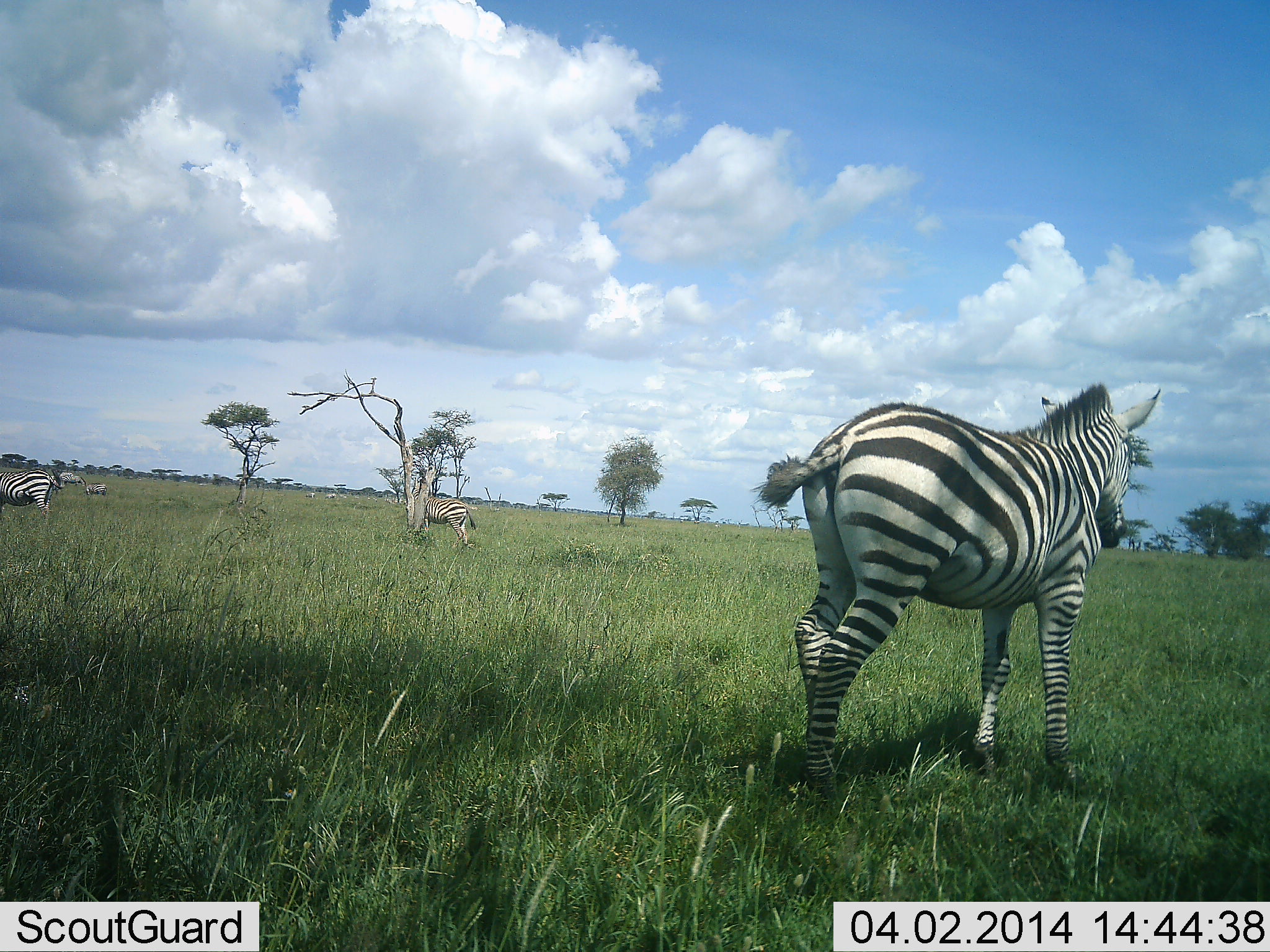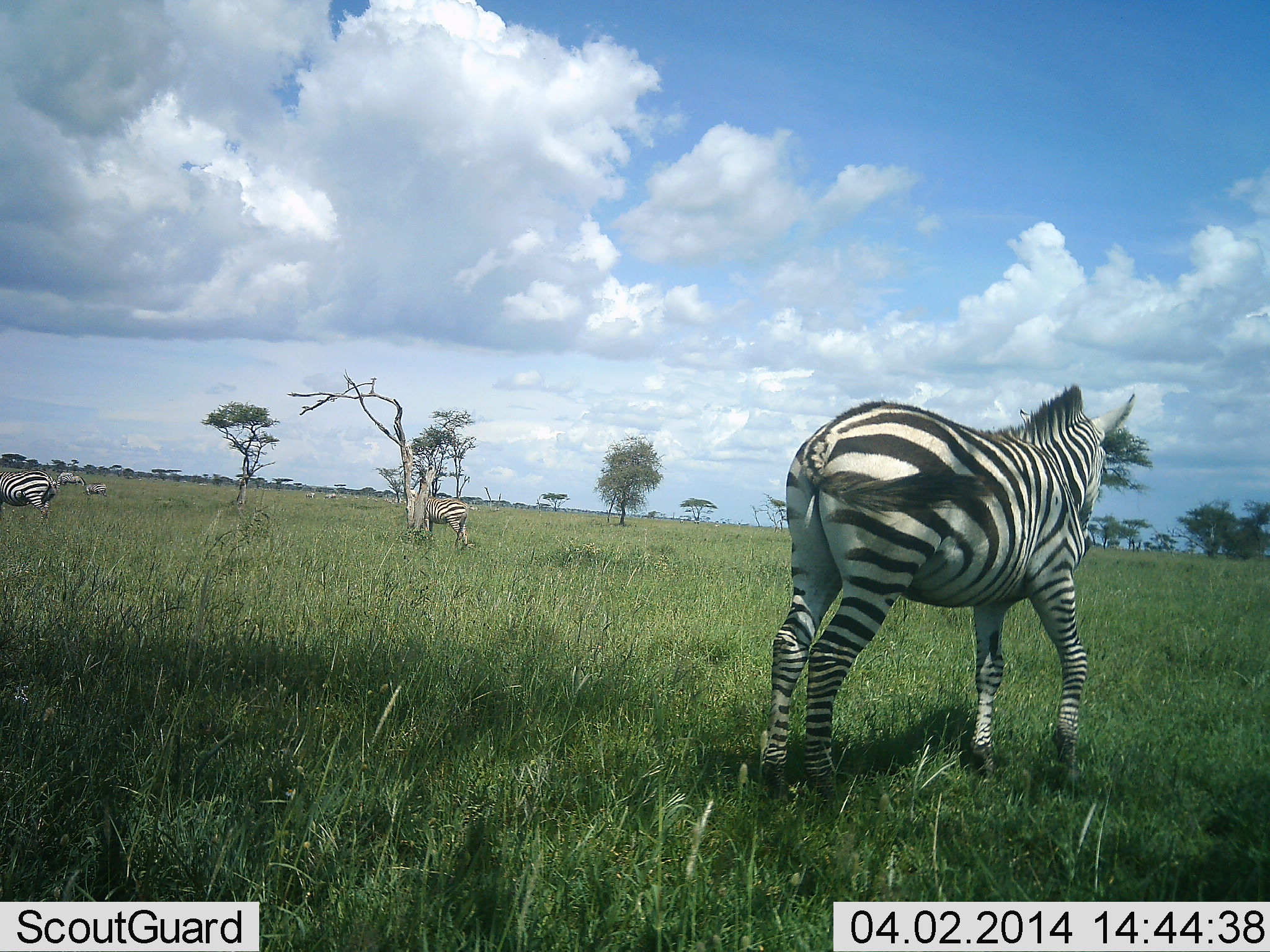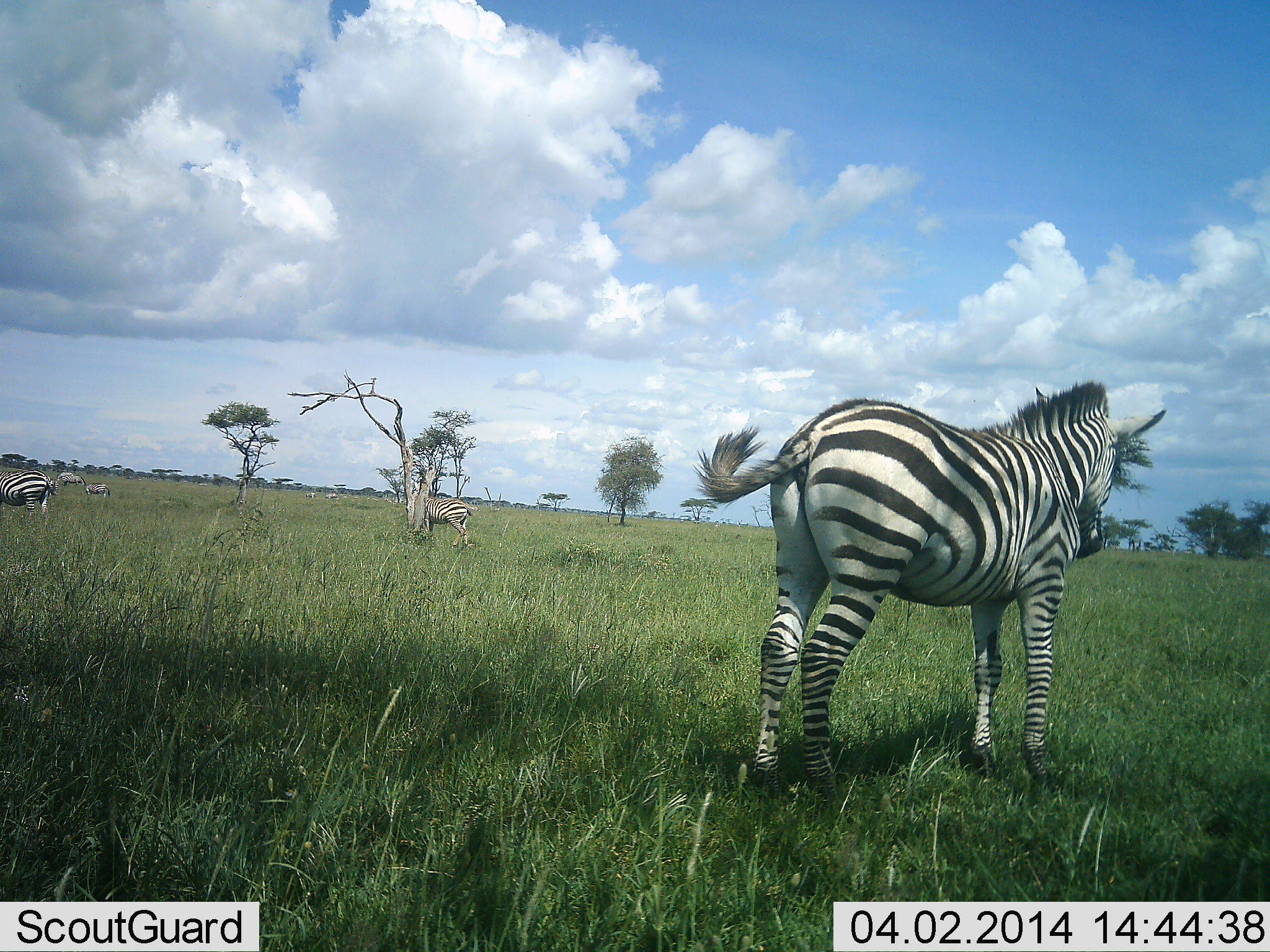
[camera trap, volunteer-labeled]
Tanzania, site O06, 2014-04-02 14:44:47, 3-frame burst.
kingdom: Animalia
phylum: Chordata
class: Mammalia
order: Perissodactyla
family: Equidae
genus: Equus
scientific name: Equus quagga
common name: plains zebra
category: zebra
Zebra (plains zebra) (Equus quagga), count 5. Behavior (volunteer vote fractions): standing 80%, resting 10%, moving 30%, interacting 0%. Young present (vote fraction): 0%. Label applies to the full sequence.